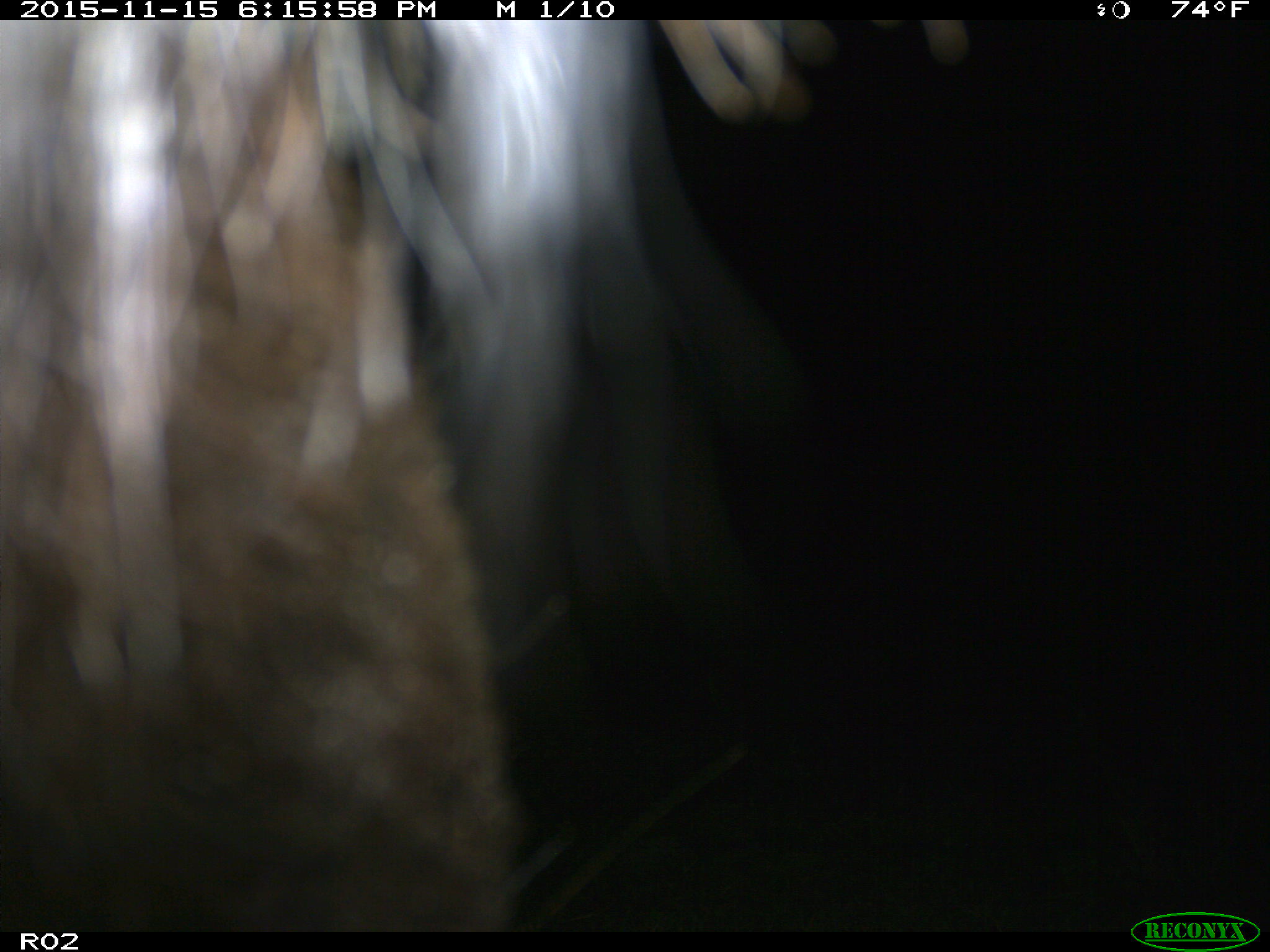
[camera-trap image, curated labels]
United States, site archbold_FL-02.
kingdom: Animalia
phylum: Chordata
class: Mammalia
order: Artiodactyla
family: Bovidae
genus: Bos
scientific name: Bos taurus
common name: domestic cow